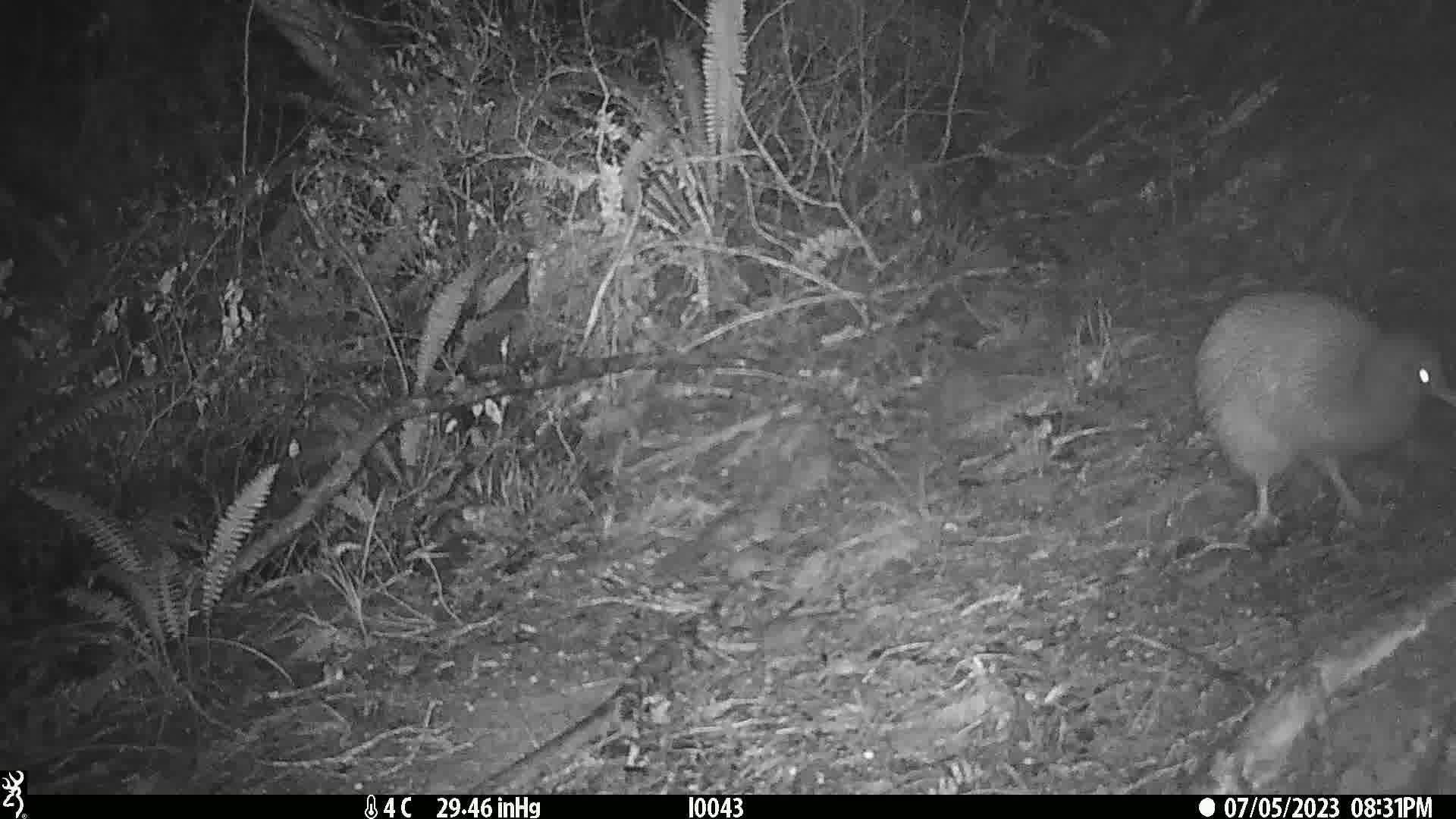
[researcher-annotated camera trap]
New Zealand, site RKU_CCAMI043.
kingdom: Animalia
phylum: Chordata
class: Aves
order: Apterygiformes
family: Apterygidae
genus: Apteryx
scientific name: Apteryx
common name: kiwi